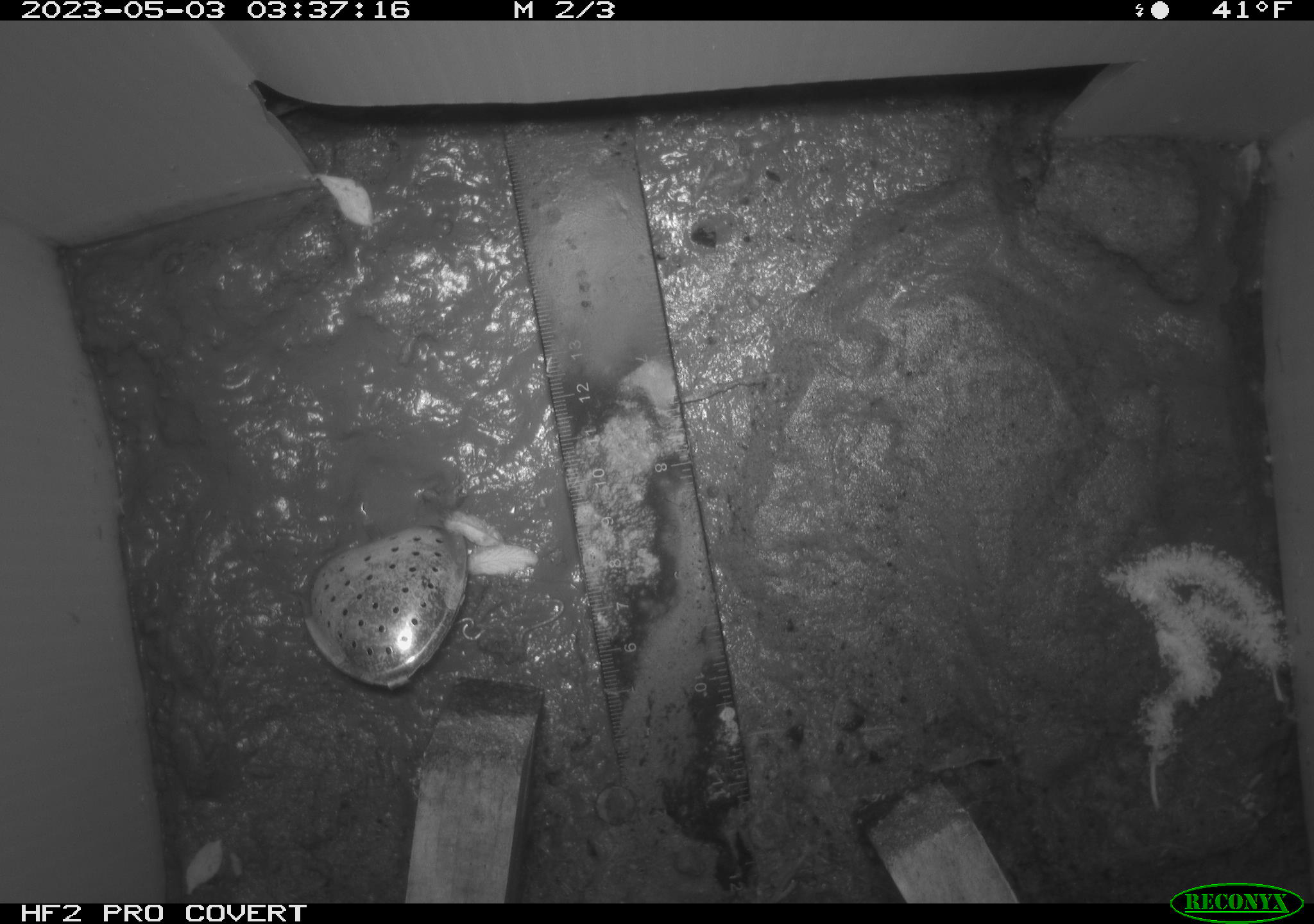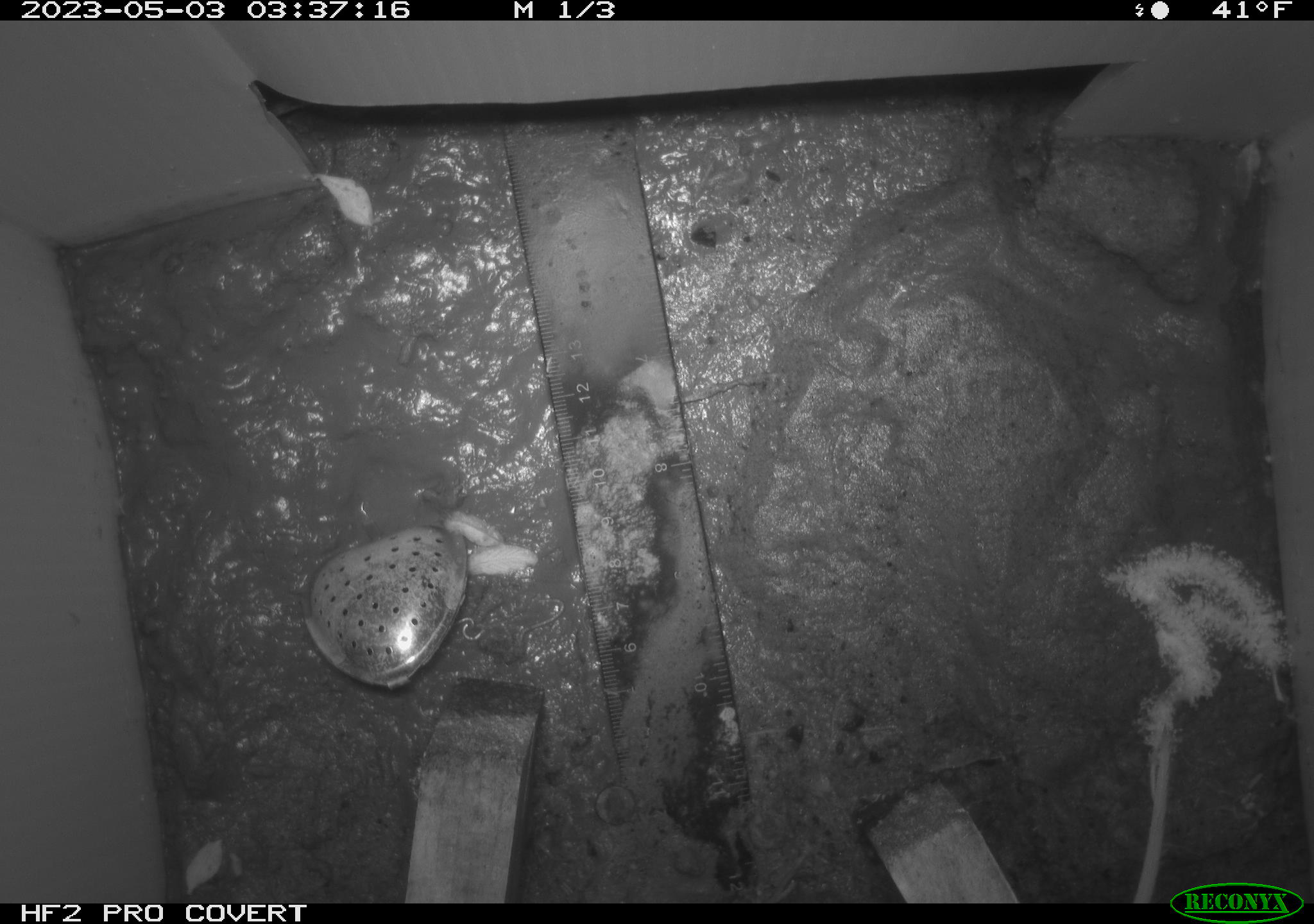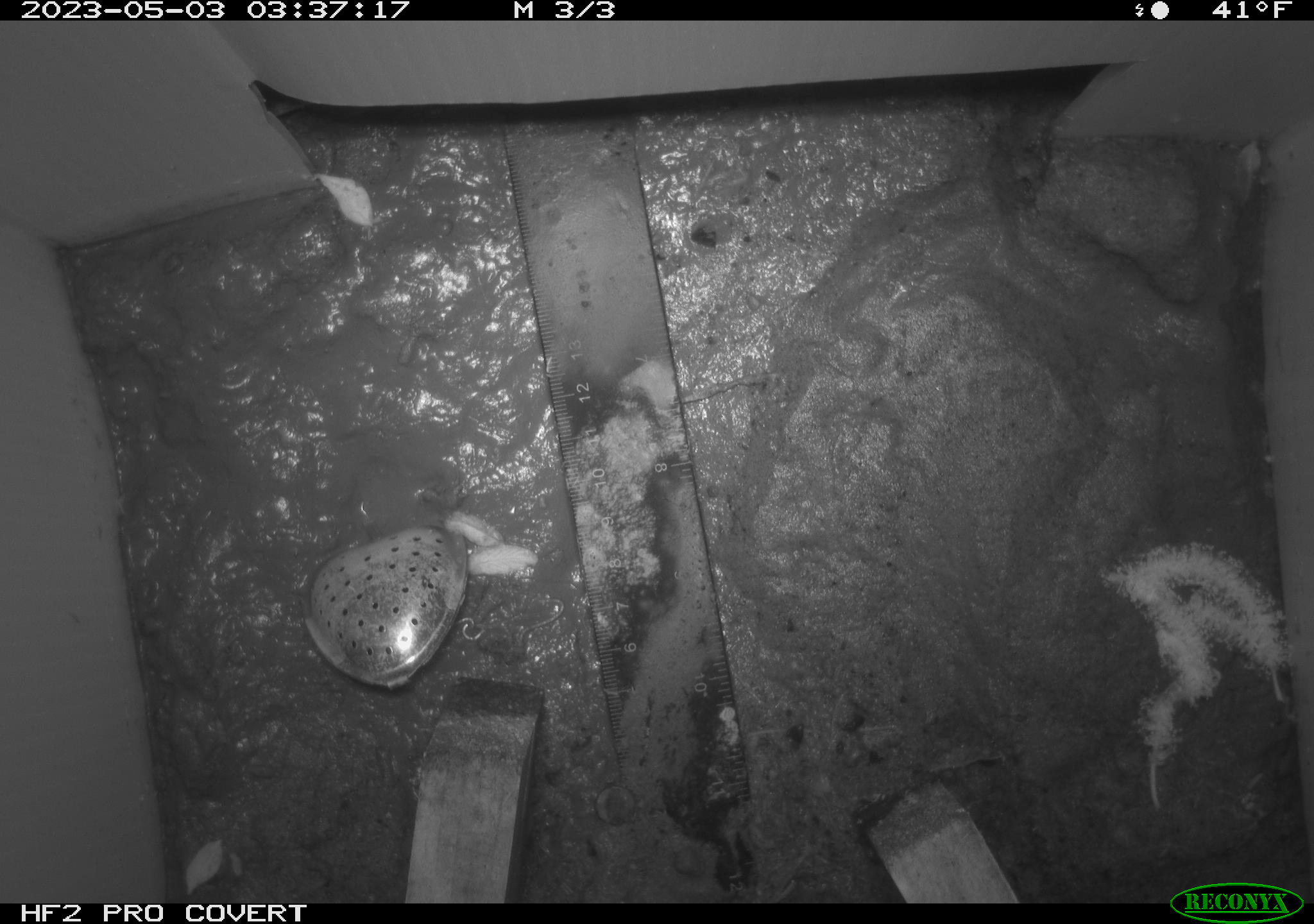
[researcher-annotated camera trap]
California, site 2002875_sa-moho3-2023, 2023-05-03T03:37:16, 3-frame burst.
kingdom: Animalia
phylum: Chordata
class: Mammalia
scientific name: Mammalia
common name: small mammal